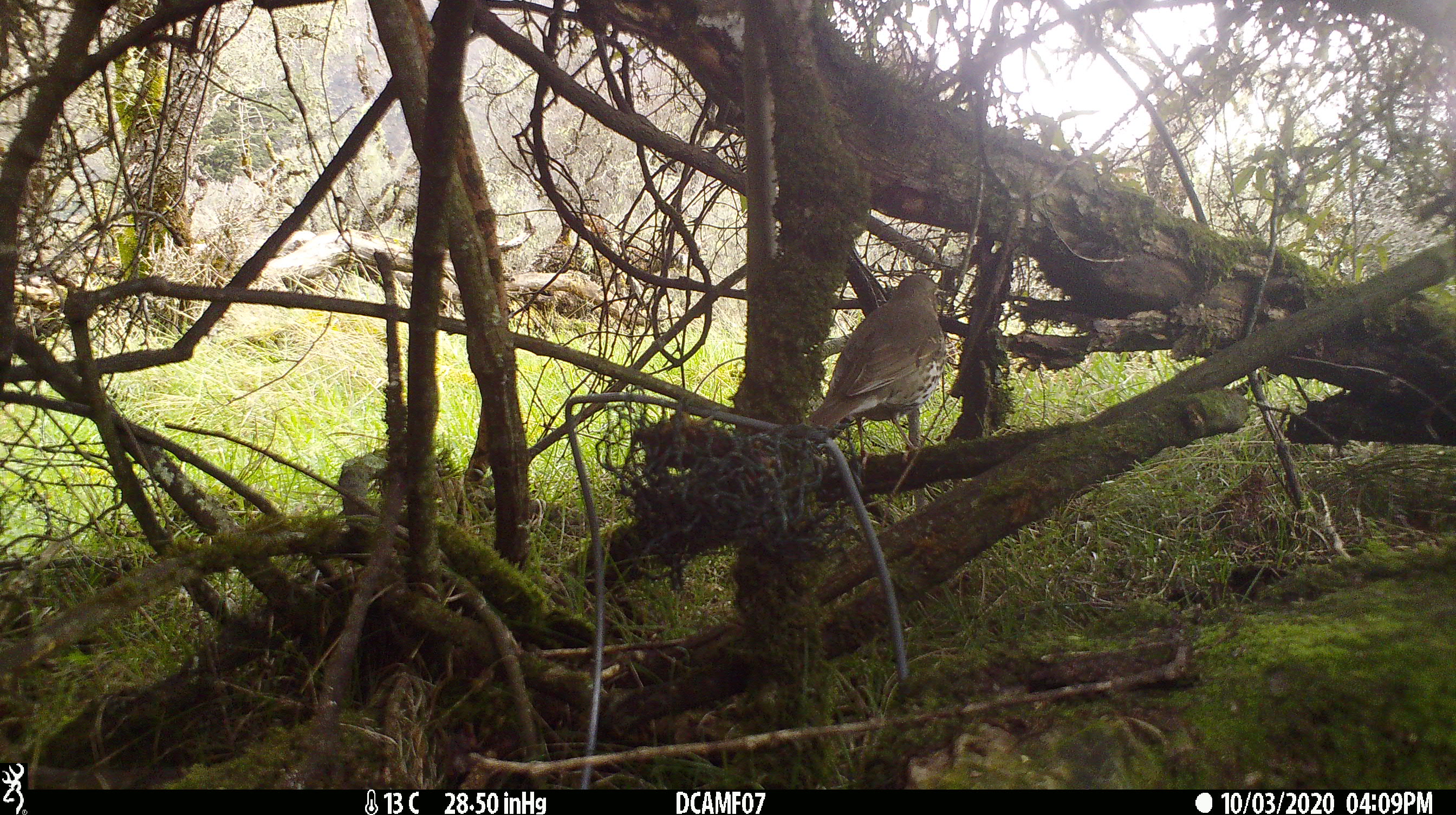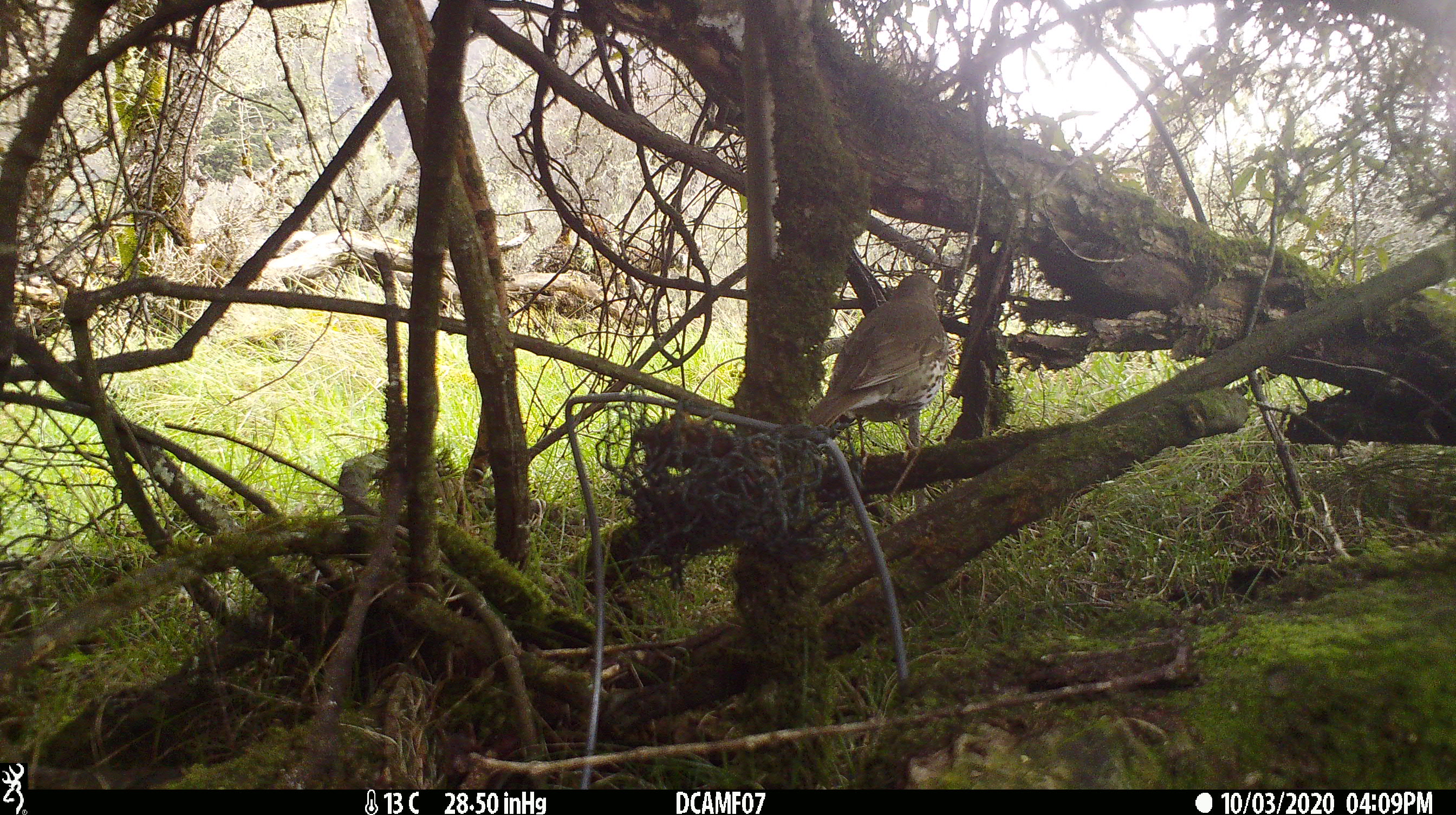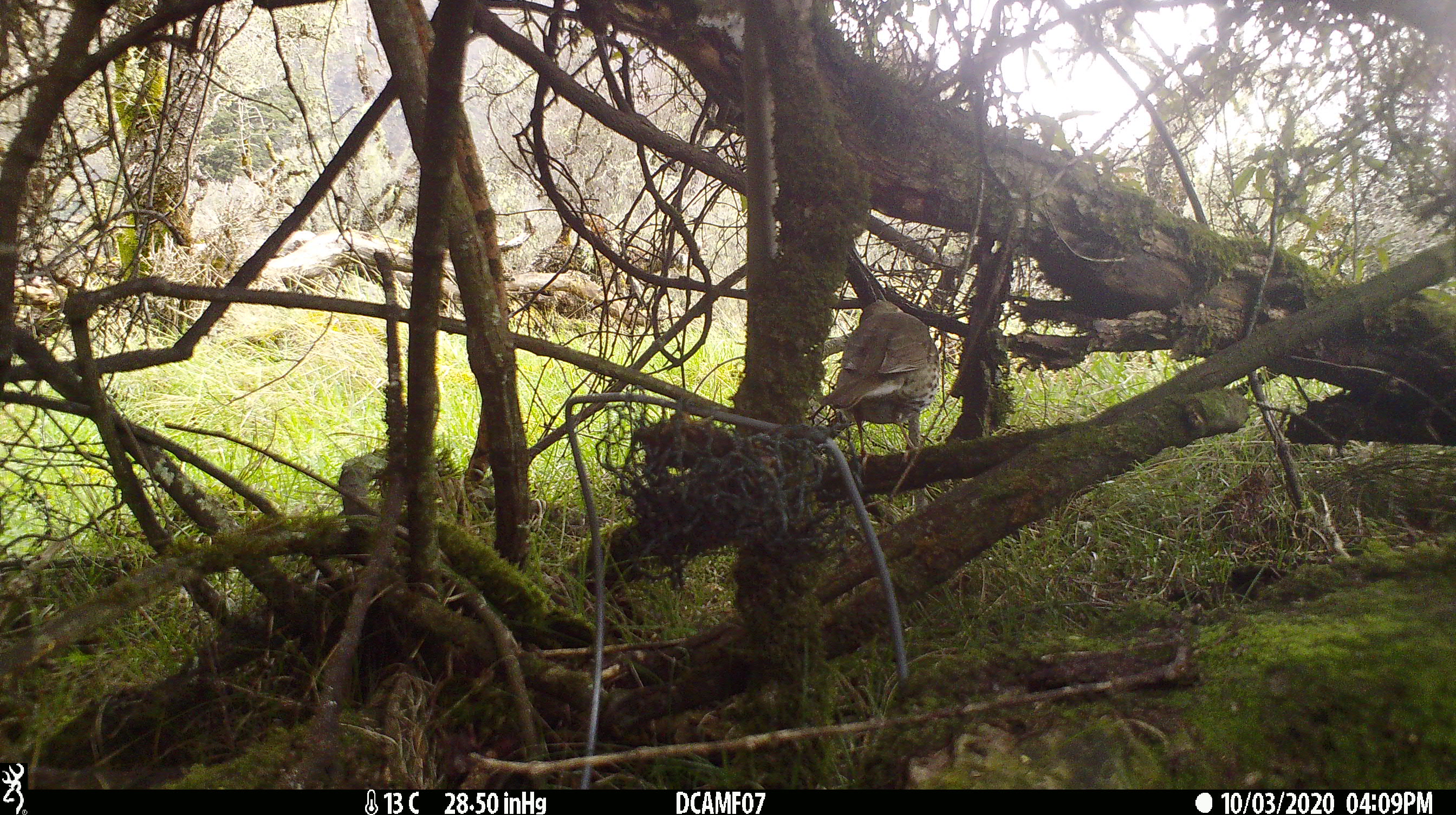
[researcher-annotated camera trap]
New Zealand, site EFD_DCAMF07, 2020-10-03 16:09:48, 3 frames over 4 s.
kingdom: Animalia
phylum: Chordata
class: Aves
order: Passeriformes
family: Turdidae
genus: Turdus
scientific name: Turdus philomelos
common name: song thrush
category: thrush